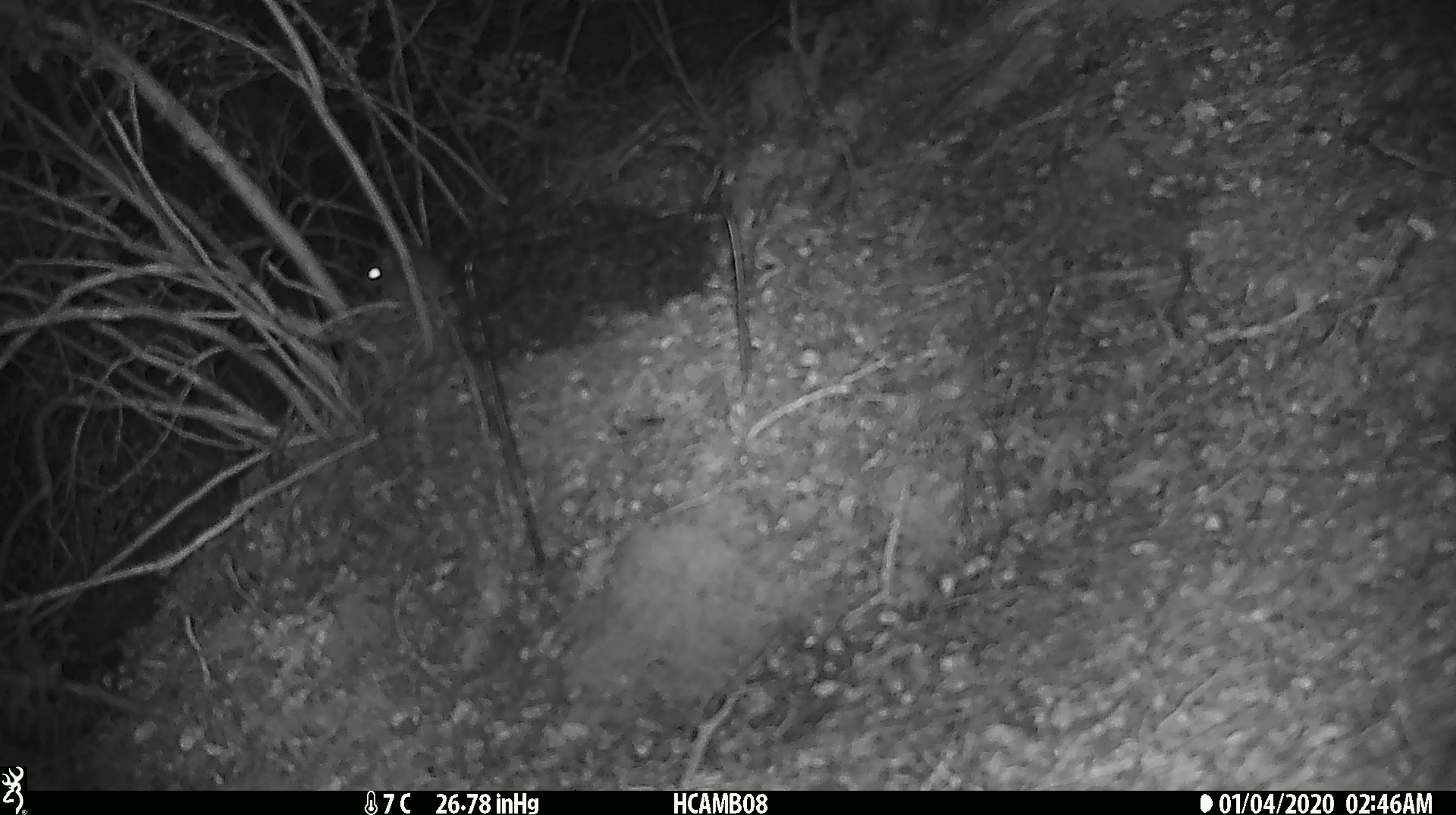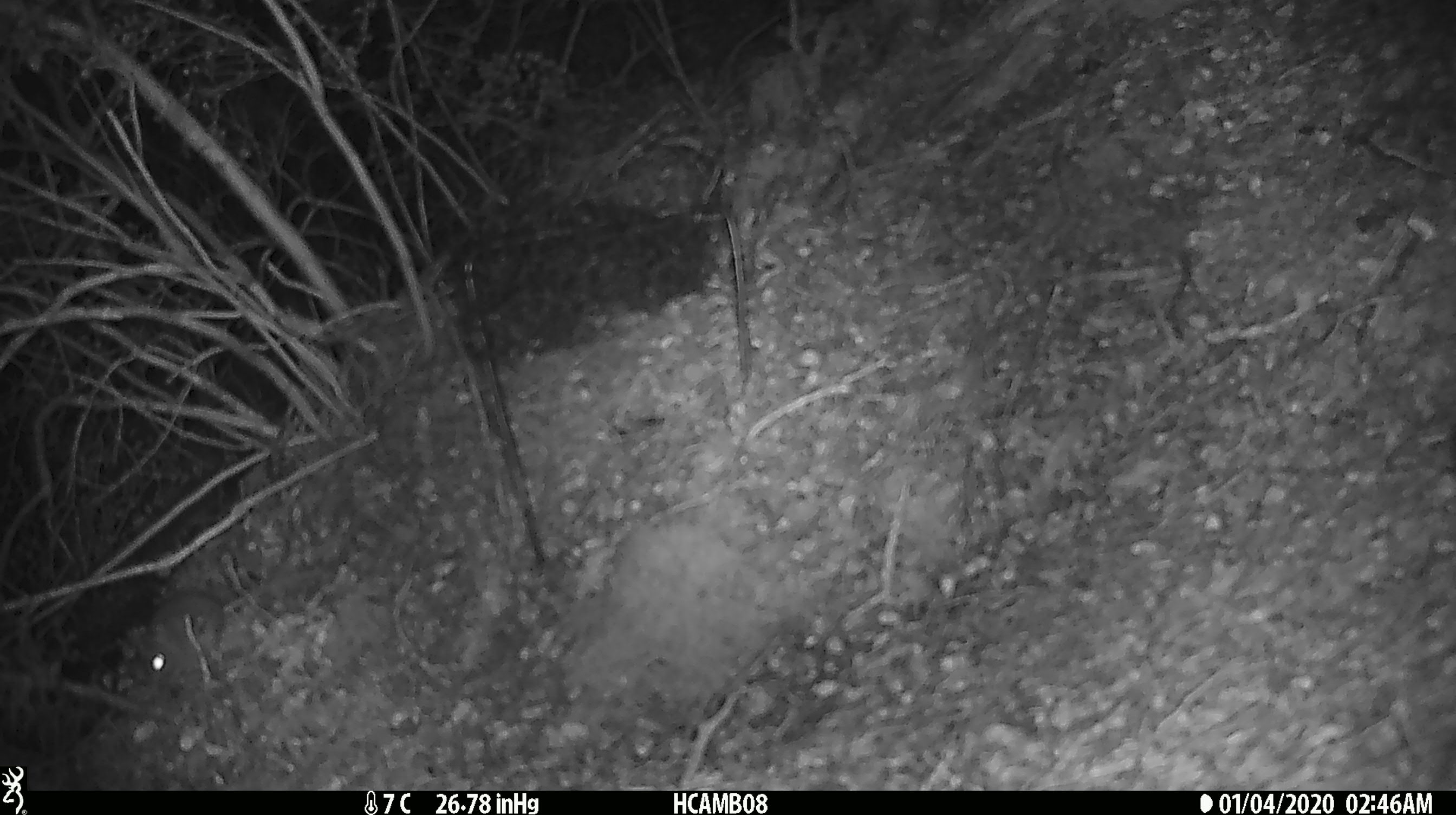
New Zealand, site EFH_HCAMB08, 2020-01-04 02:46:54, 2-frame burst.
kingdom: Animalia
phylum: Chordata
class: Mammalia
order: Rodentia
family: Muridae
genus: Mus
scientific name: Mus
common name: mouse